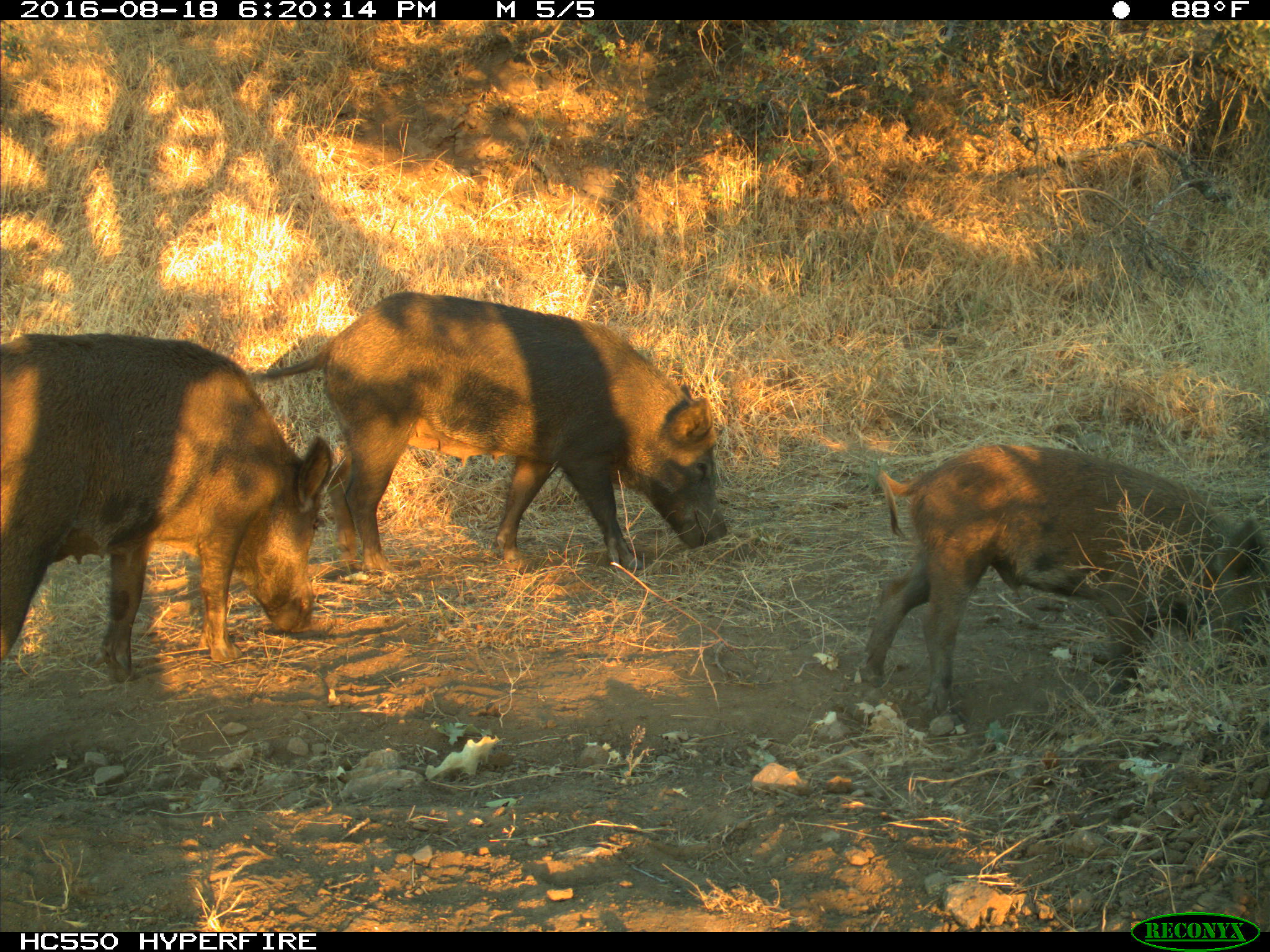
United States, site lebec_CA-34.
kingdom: Animalia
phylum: Chordata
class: Mammalia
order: Artiodactyla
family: Suidae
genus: Sus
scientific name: Sus scrofa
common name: wild boar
Sus scrofa (wild boar).